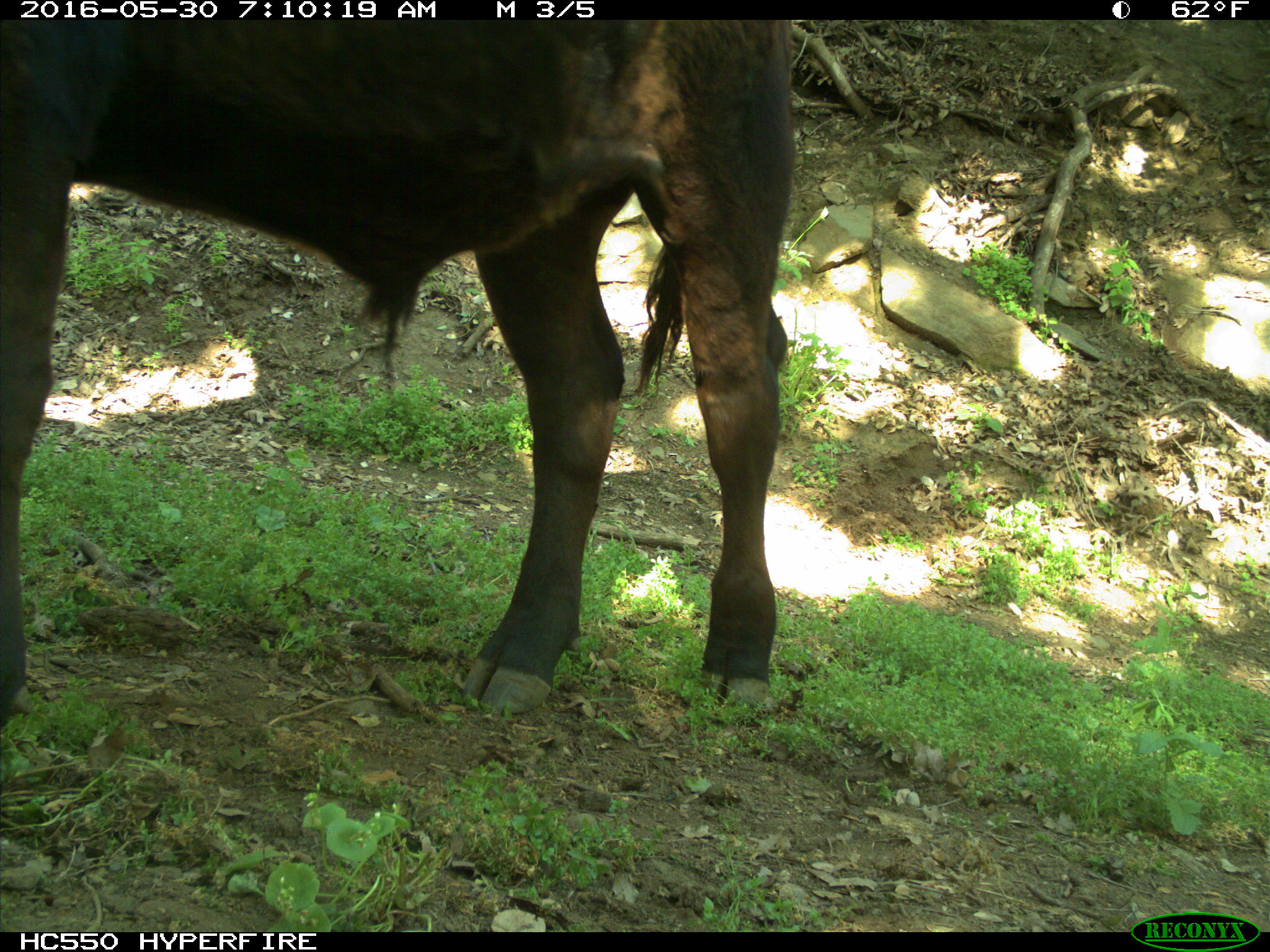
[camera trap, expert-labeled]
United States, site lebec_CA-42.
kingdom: Animalia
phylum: Chordata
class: Mammalia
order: Artiodactyla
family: Bovidae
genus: Bos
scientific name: Bos taurus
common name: domestic cow